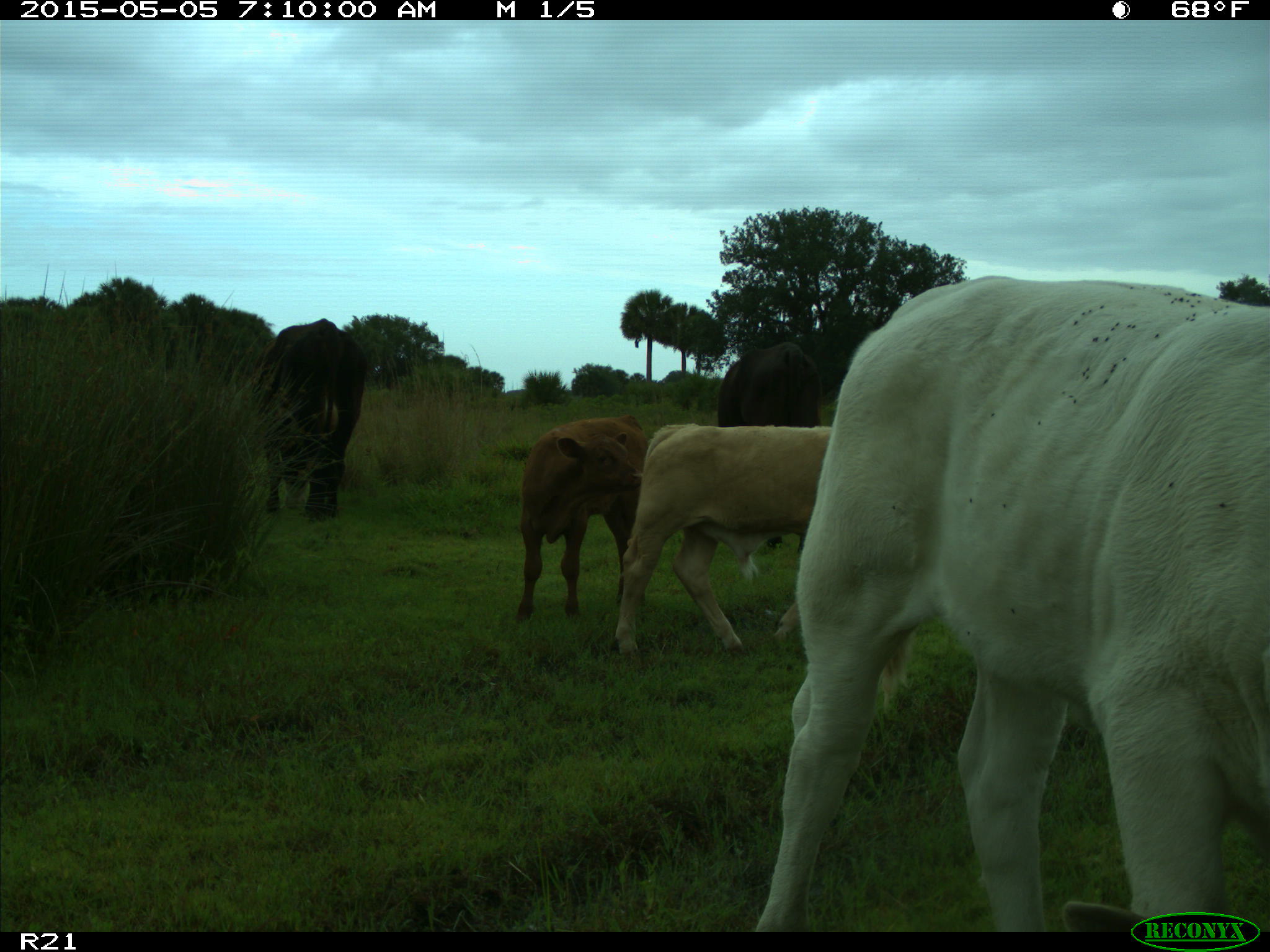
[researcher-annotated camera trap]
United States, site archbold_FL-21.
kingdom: Animalia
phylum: Chordata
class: Mammalia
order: Artiodactyla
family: Bovidae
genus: Bos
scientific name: Bos taurus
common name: domestic cow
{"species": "Bos taurus (domestic cow)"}